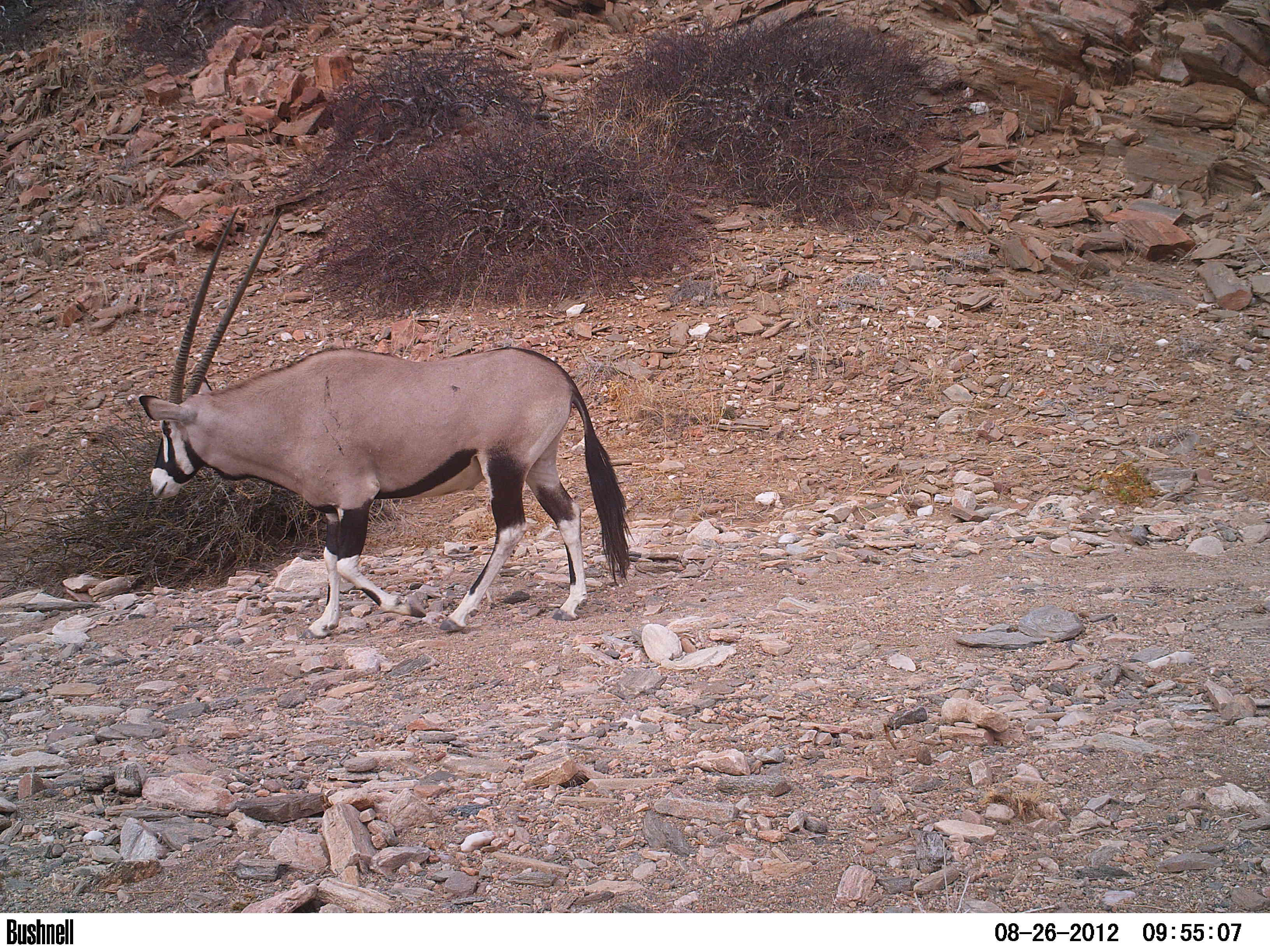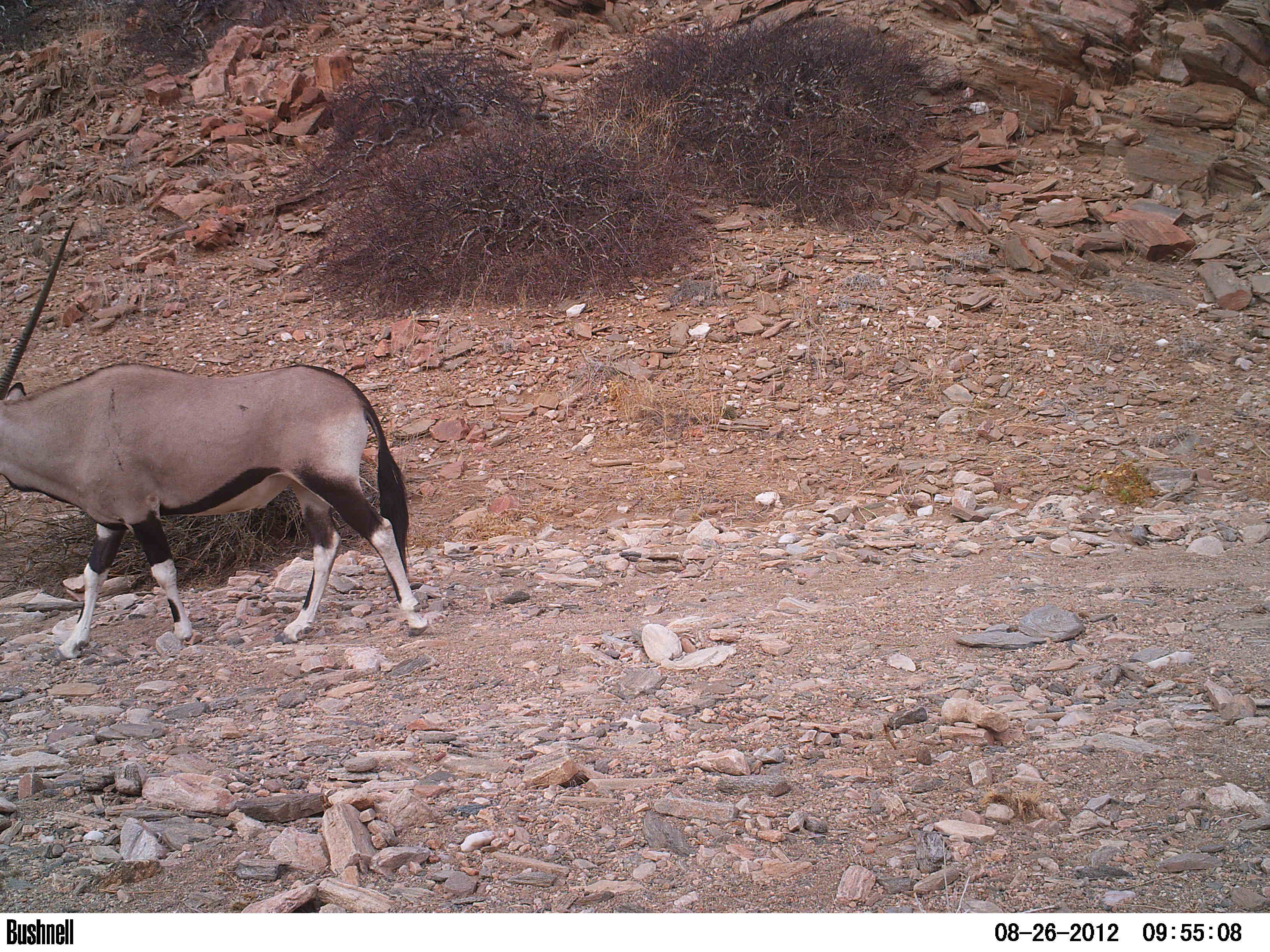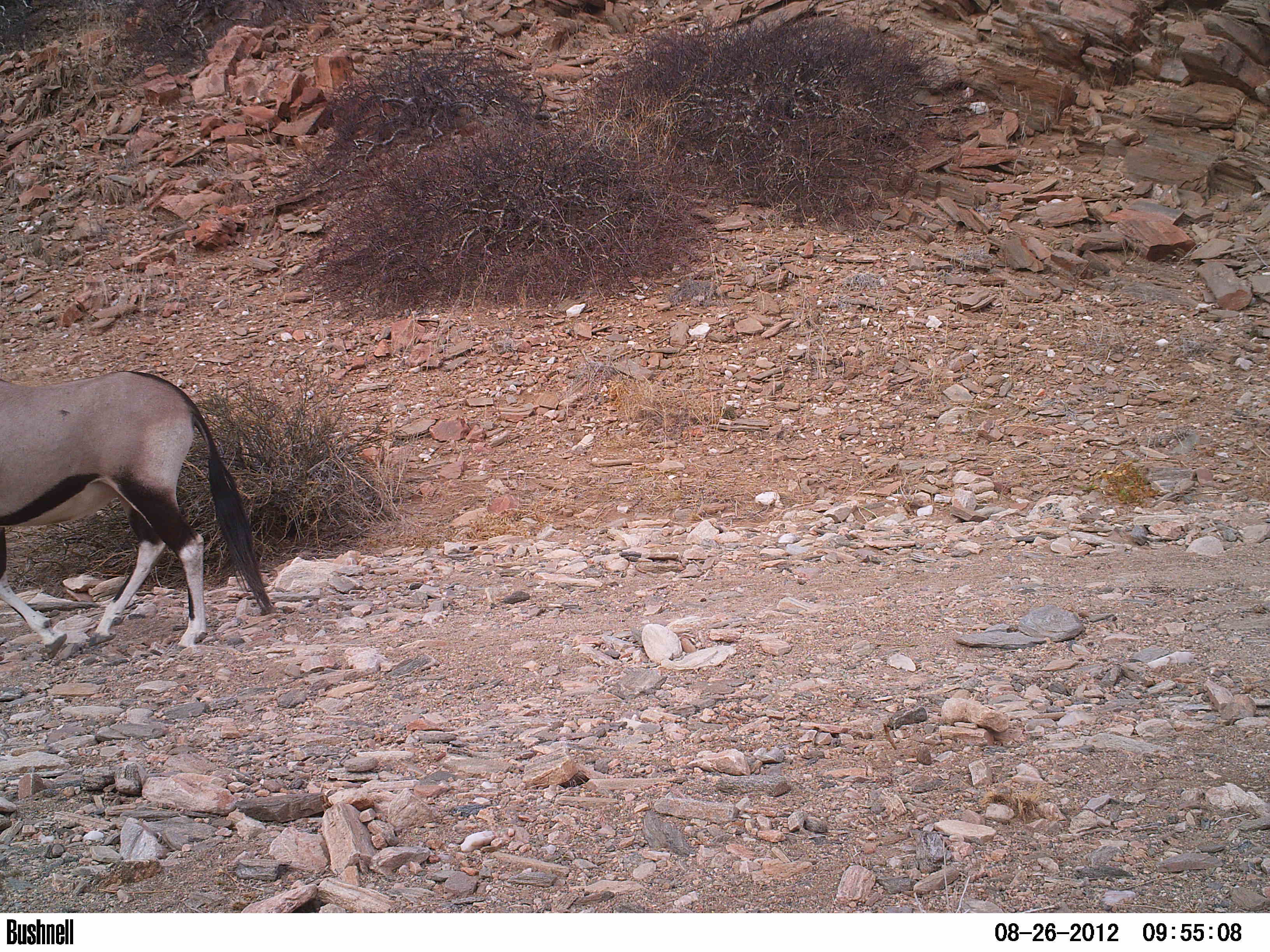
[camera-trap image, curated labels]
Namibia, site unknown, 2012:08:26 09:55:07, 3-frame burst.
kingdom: Animalia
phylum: Chordata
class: Mammalia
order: Artiodactyla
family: Bovidae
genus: Oryx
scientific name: Oryx gazella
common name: gemsbok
Oryx gazella (gemsbok).